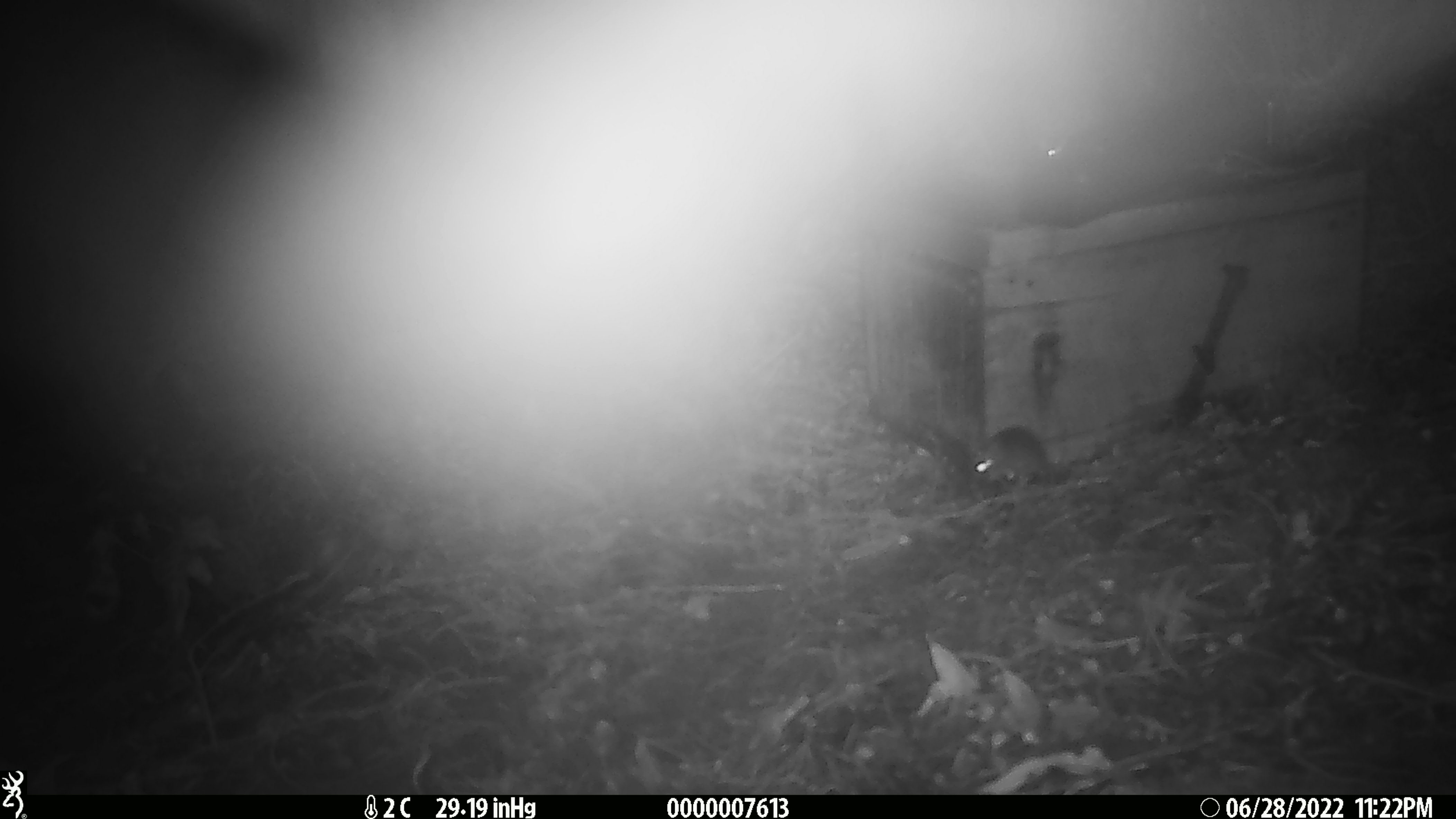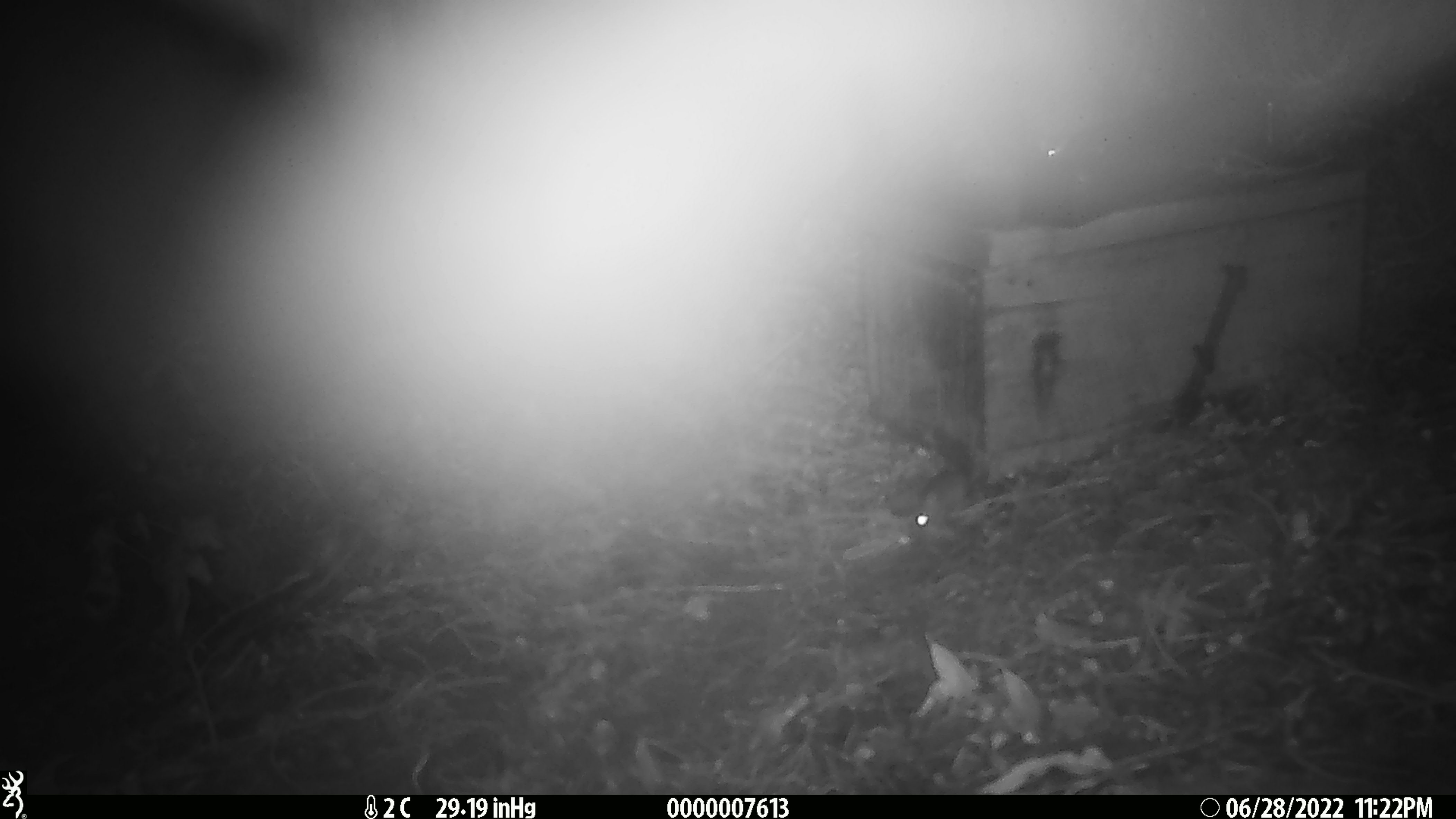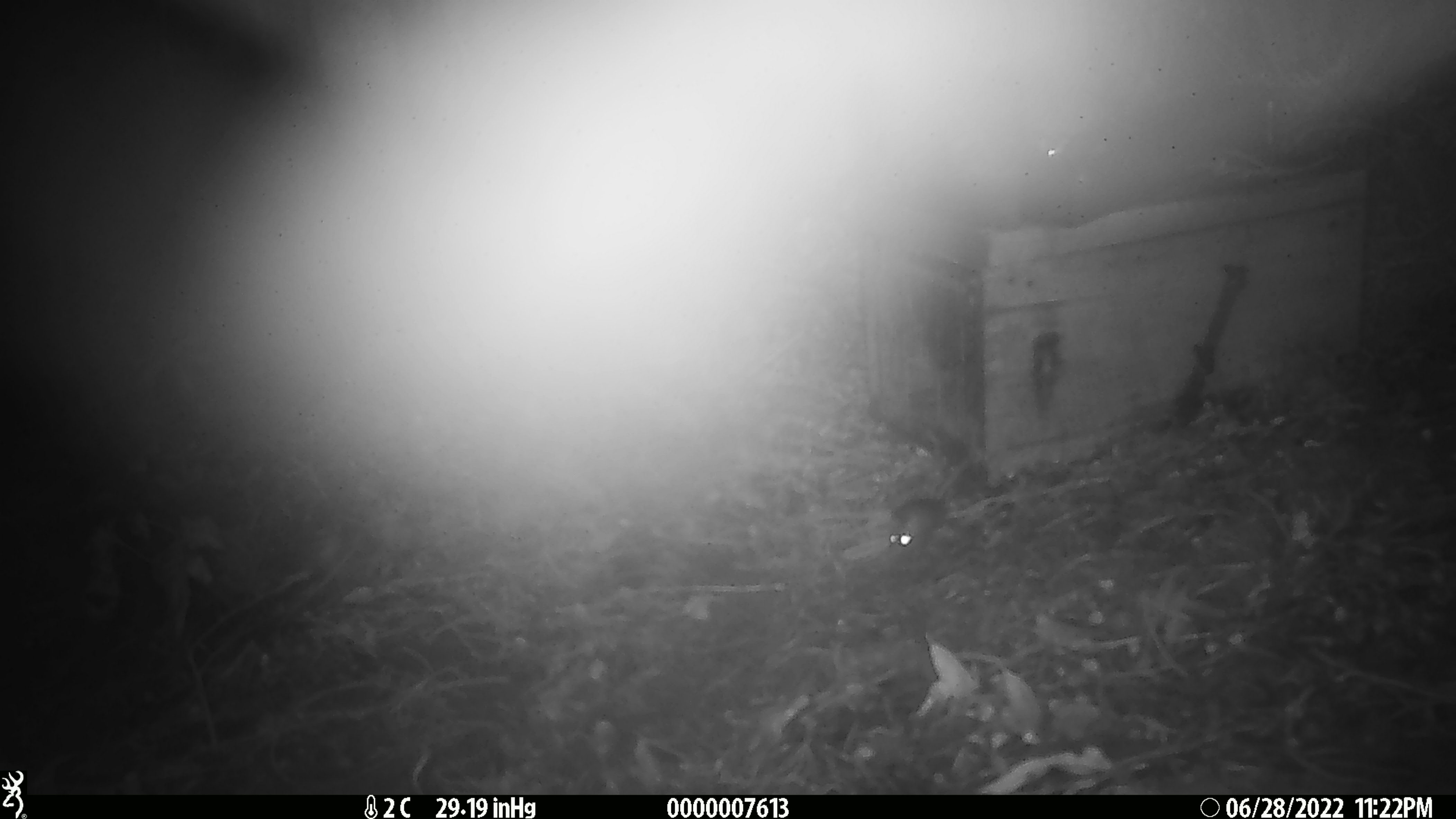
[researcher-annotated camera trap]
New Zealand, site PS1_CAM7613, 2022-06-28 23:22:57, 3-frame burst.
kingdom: Animalia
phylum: Chordata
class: Mammalia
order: Rodentia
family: Muridae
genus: Mus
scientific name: Mus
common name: mouse